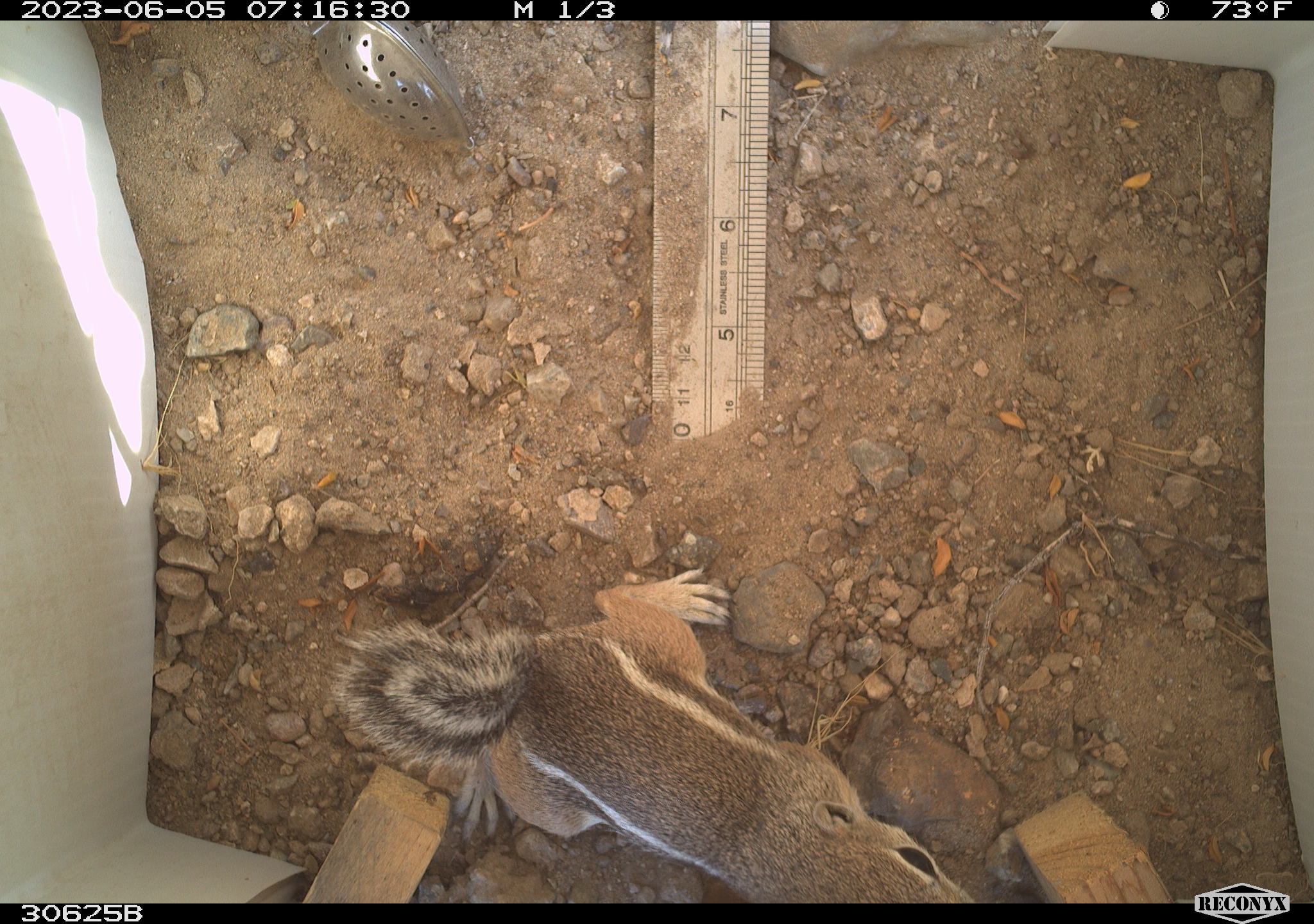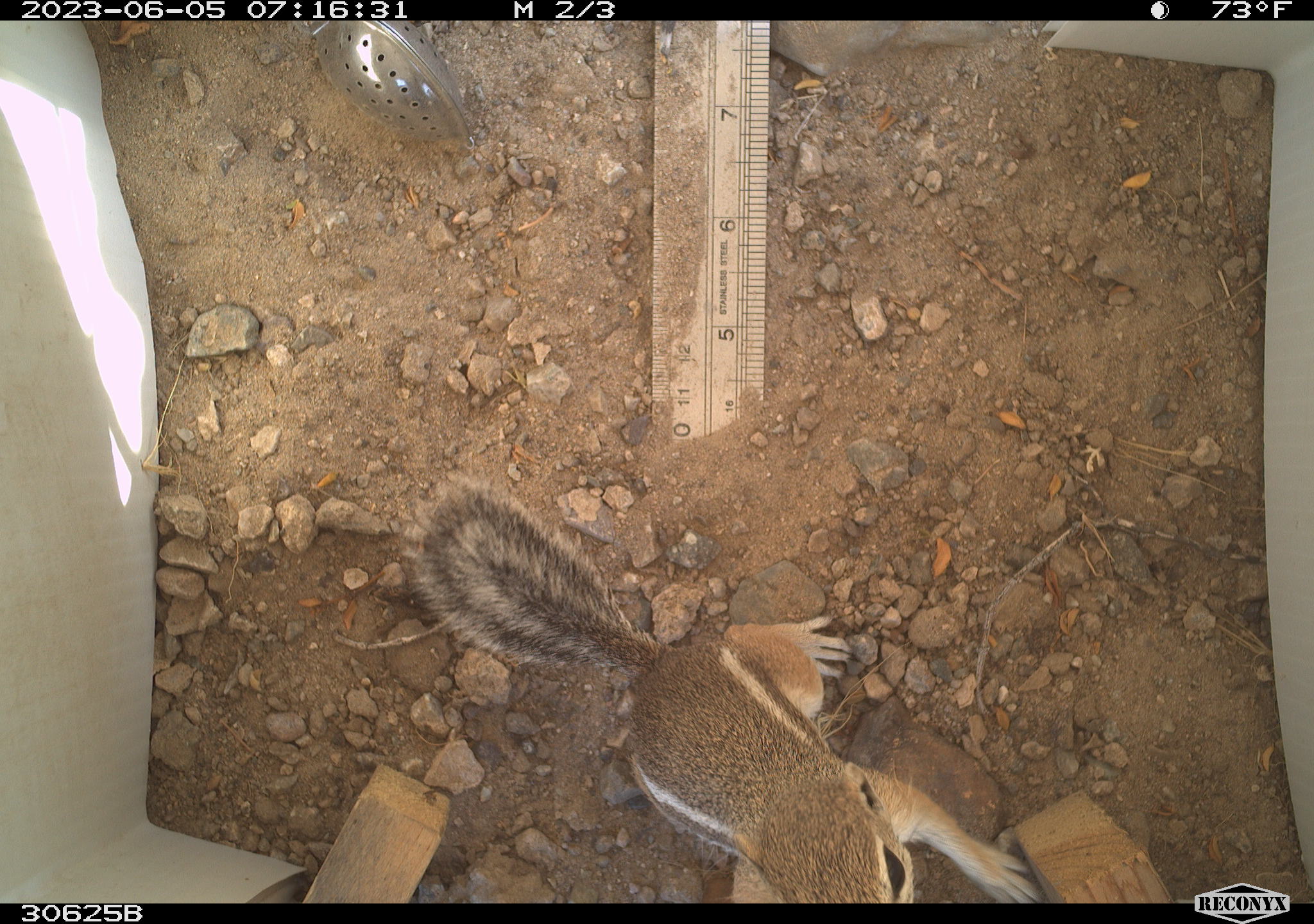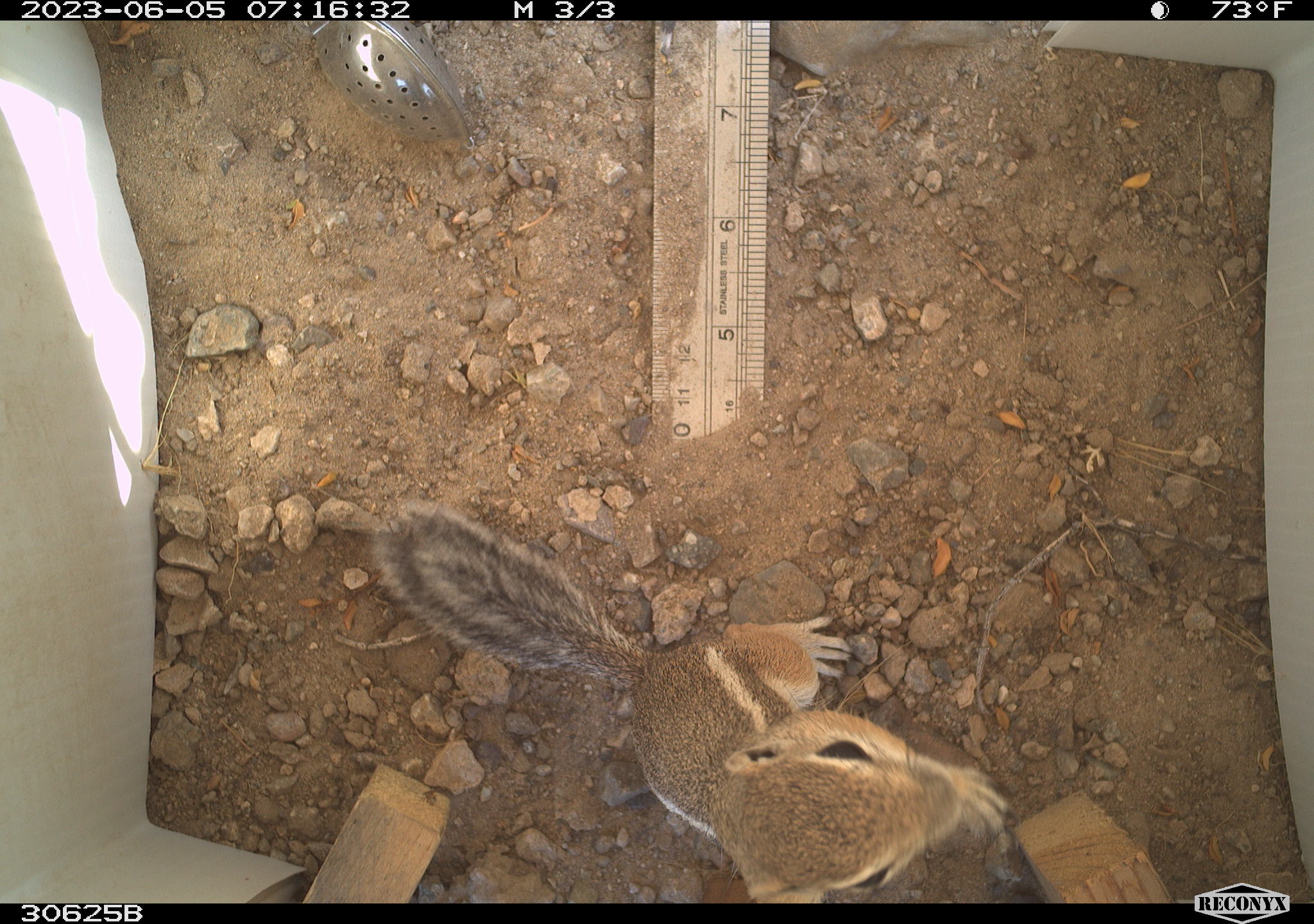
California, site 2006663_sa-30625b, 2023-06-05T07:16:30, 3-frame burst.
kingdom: Animalia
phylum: Chordata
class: Mammalia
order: Rodentia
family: Sciuridae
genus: Ammospermophilus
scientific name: Ammospermophilus leucurus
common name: white-tailed antelope squirrel